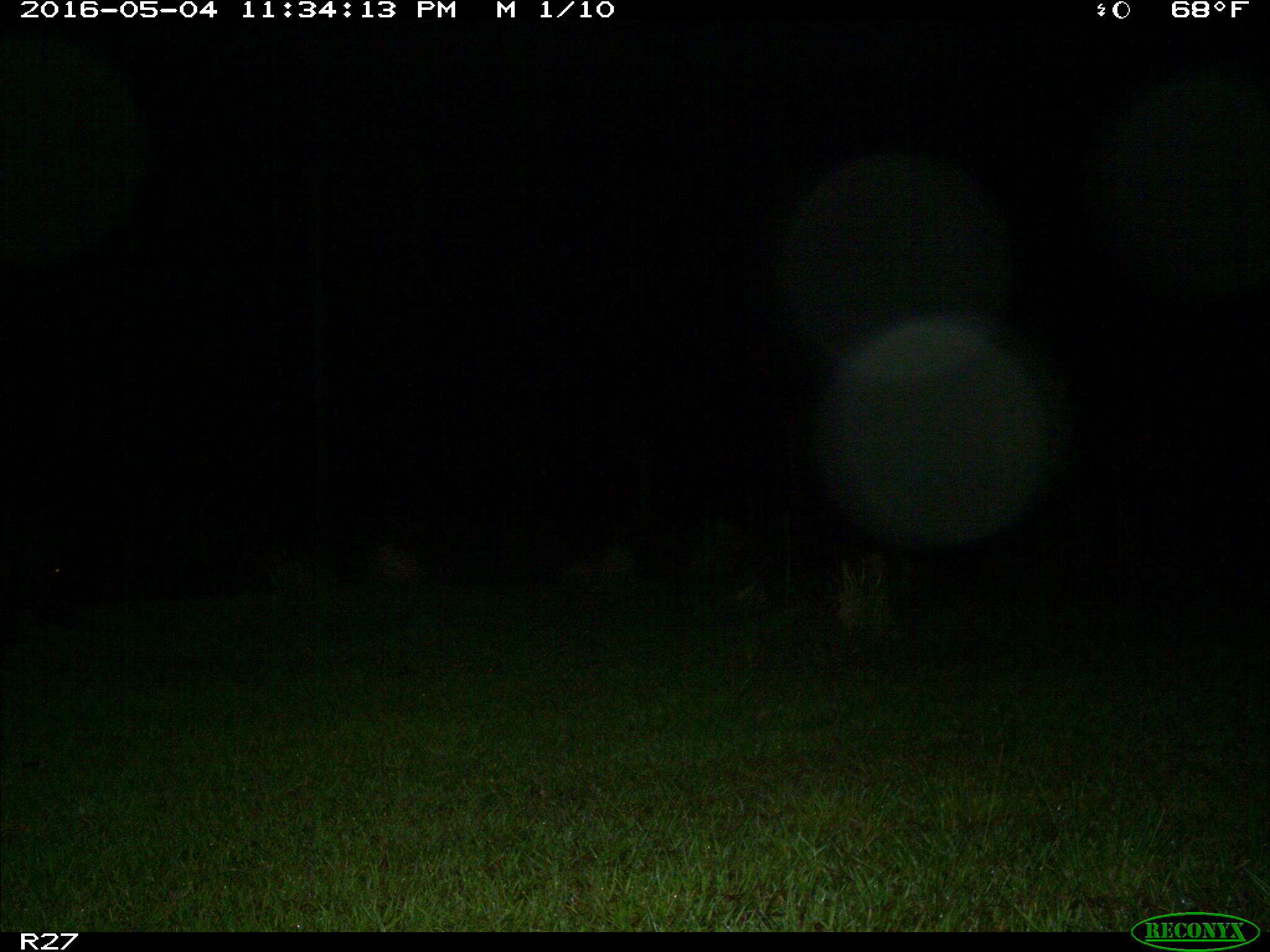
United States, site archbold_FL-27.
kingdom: Animalia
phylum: Chordata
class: Mammalia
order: Artiodactyla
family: Suidae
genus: Sus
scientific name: Sus scrofa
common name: wild boar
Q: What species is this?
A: Sus scrofa (wild boar).